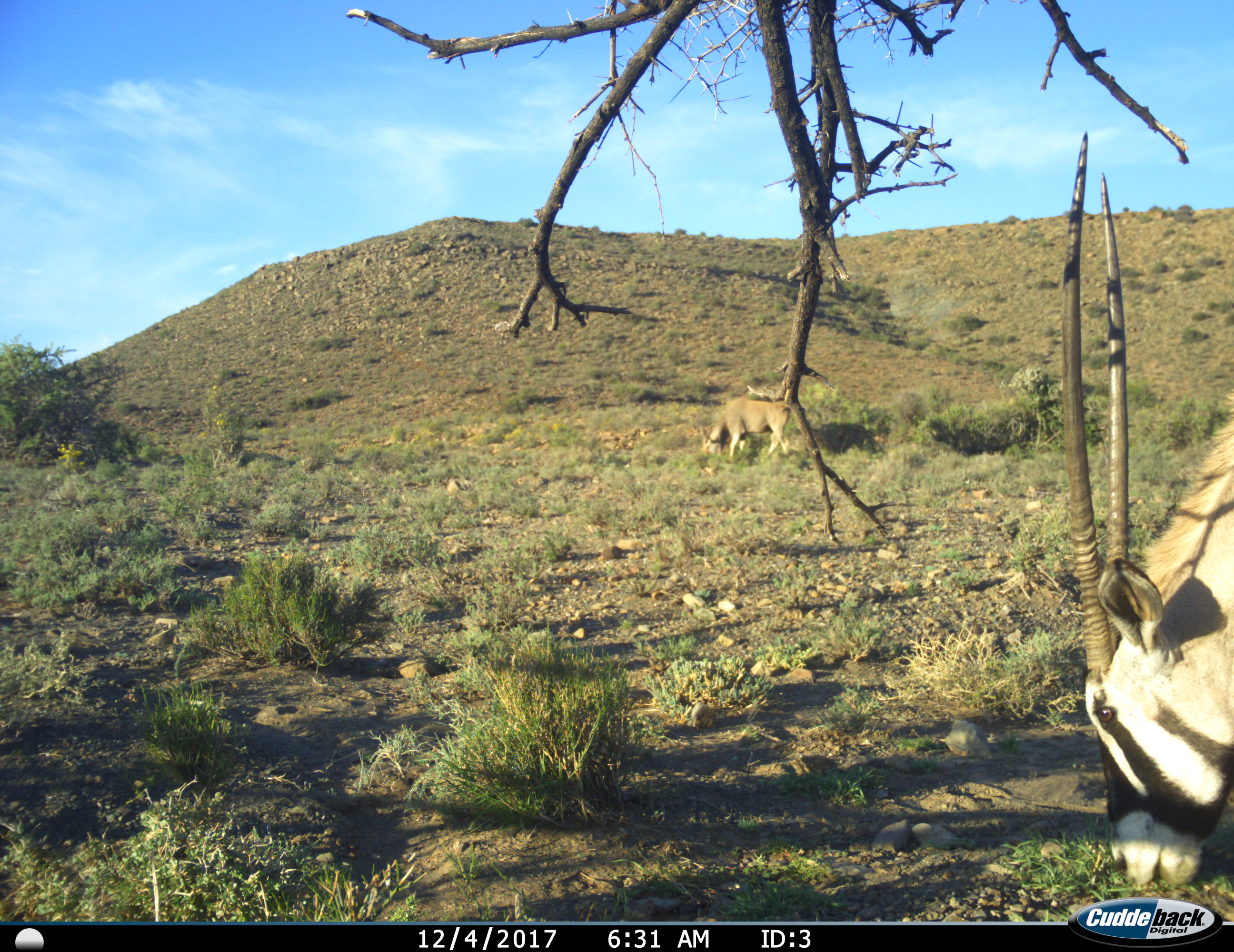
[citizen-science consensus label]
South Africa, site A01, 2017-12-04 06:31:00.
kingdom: Animalia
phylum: Chordata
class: Mammalia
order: Artiodactyla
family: Bovidae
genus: Tragelaphus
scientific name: Tragelaphus oryx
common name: eland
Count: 1.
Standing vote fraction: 33%.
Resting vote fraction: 0%.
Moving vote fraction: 33%.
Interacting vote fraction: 0%.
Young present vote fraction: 0%.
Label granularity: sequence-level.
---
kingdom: Animalia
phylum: Chordata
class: Mammalia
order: Artiodactyla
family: Bovidae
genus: Oryx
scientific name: Oryx gazella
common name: gemsbok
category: gemsbokoryx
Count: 2.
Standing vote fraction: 20%.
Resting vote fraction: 0%.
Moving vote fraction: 10%.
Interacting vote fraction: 0%.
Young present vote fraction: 0%.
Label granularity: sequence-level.